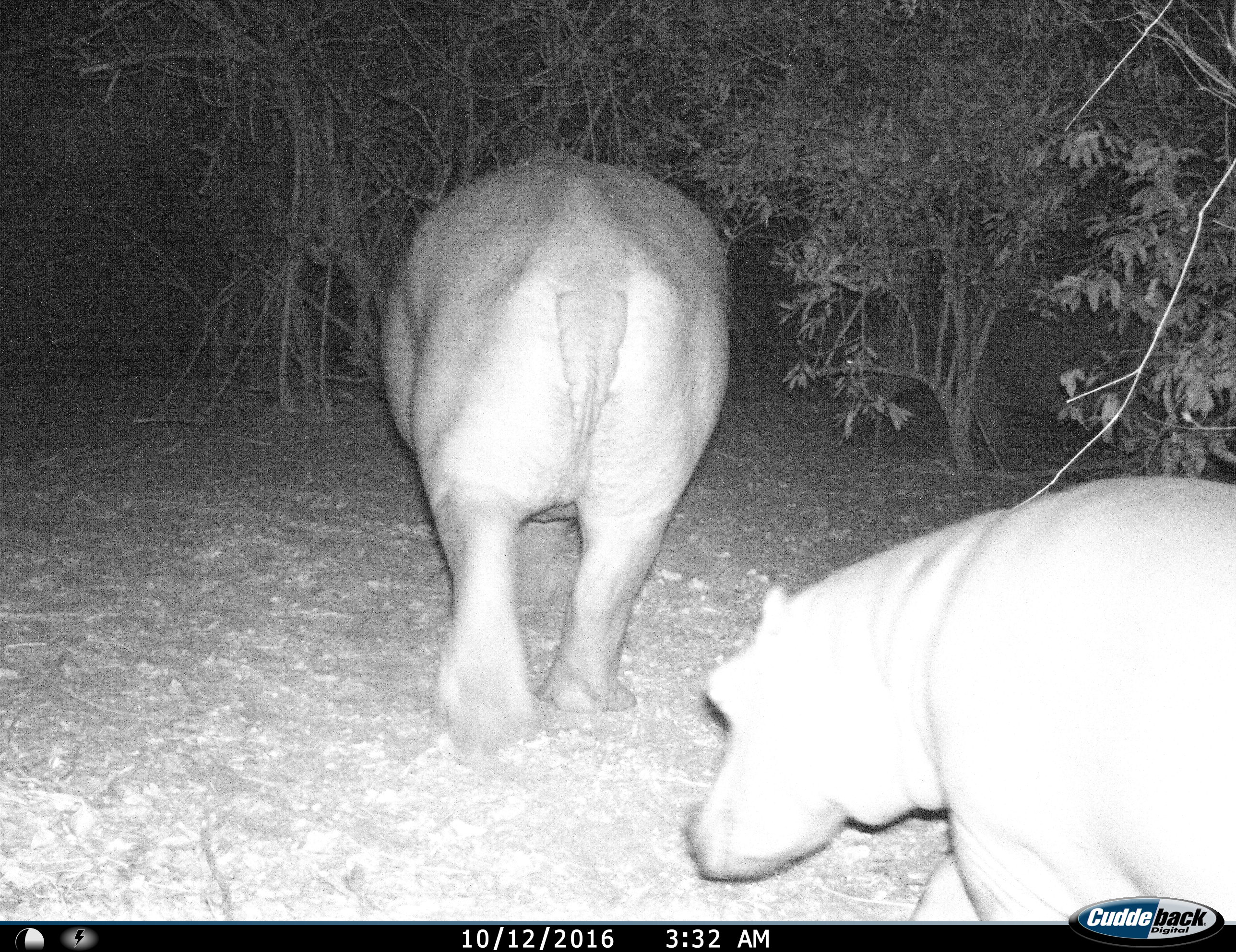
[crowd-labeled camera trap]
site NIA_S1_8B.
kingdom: Animalia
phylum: Chordata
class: Mammalia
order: Artiodactyla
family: Hippopotamidae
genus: Hippopotamus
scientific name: Hippopotamus amphibius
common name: hippopotamus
Hippopotamus (Hippopotamus amphibius), count 2. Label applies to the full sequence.